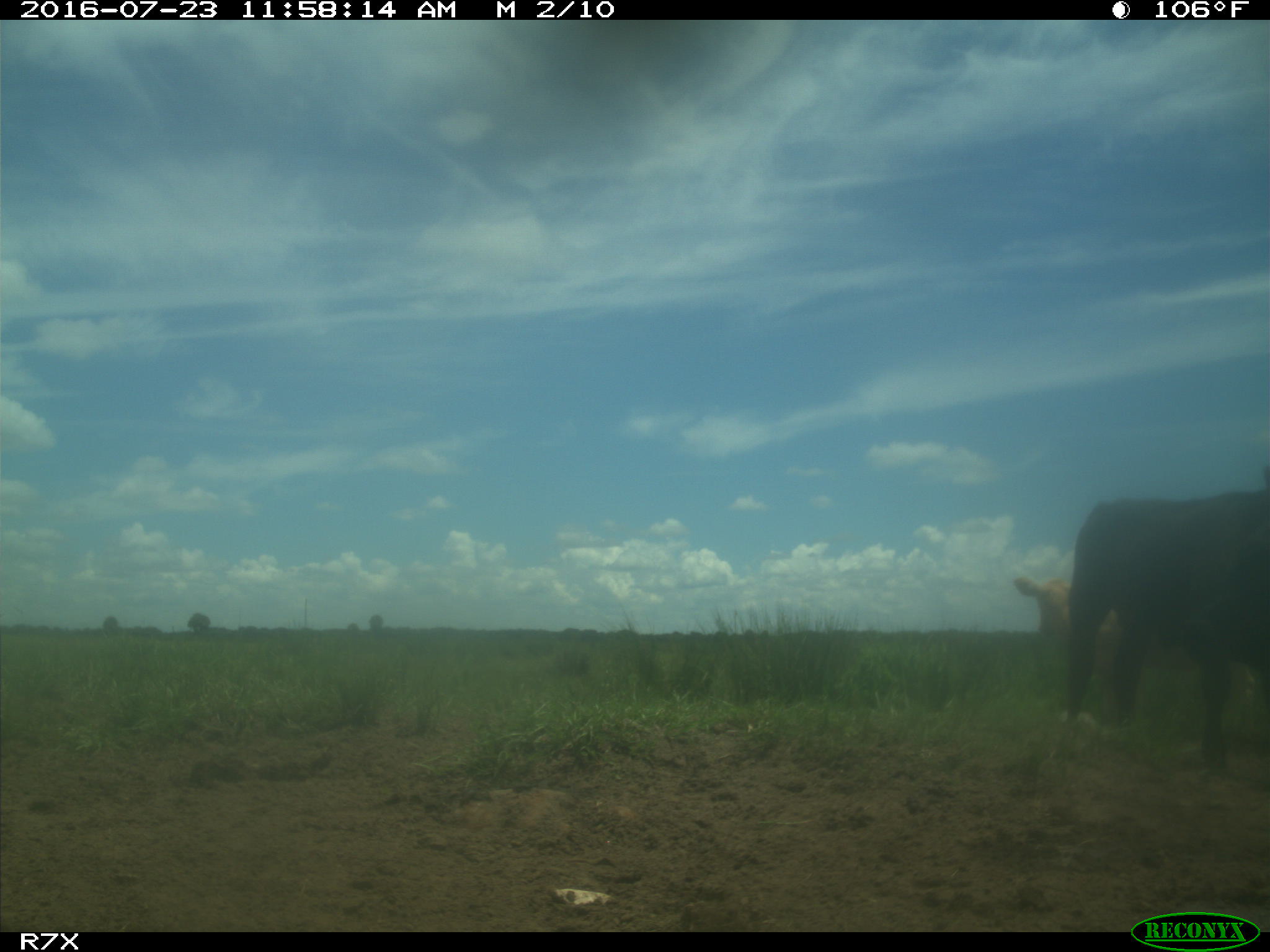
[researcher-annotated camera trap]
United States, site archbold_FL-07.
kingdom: Animalia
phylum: Chordata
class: Mammalia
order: Artiodactyla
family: Bovidae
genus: Bos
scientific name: Bos taurus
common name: domestic cow